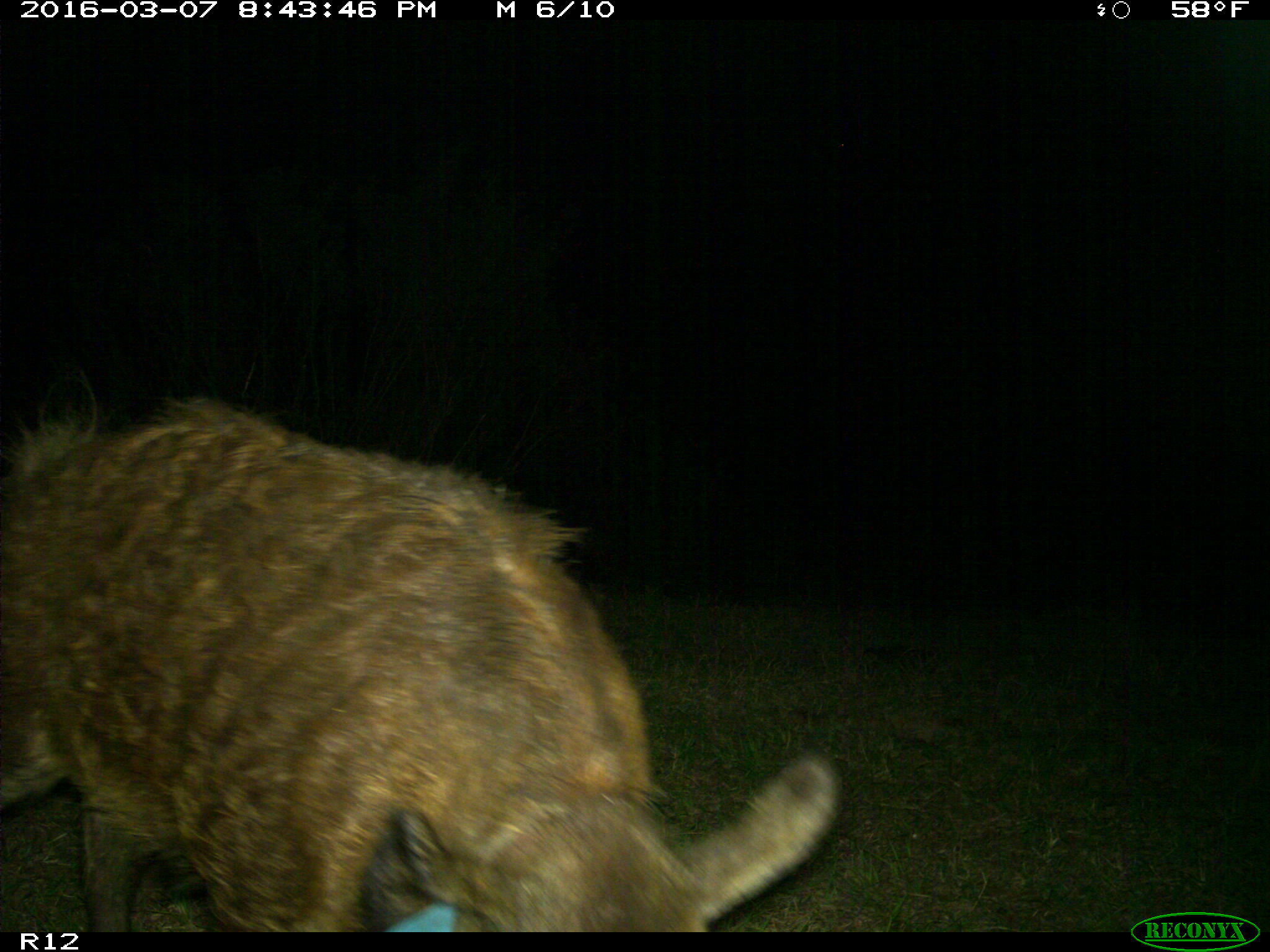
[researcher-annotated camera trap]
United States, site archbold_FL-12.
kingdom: Animalia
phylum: Chordata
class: Mammalia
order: Artiodactyla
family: Suidae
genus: Sus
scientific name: Sus scrofa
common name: wild boar